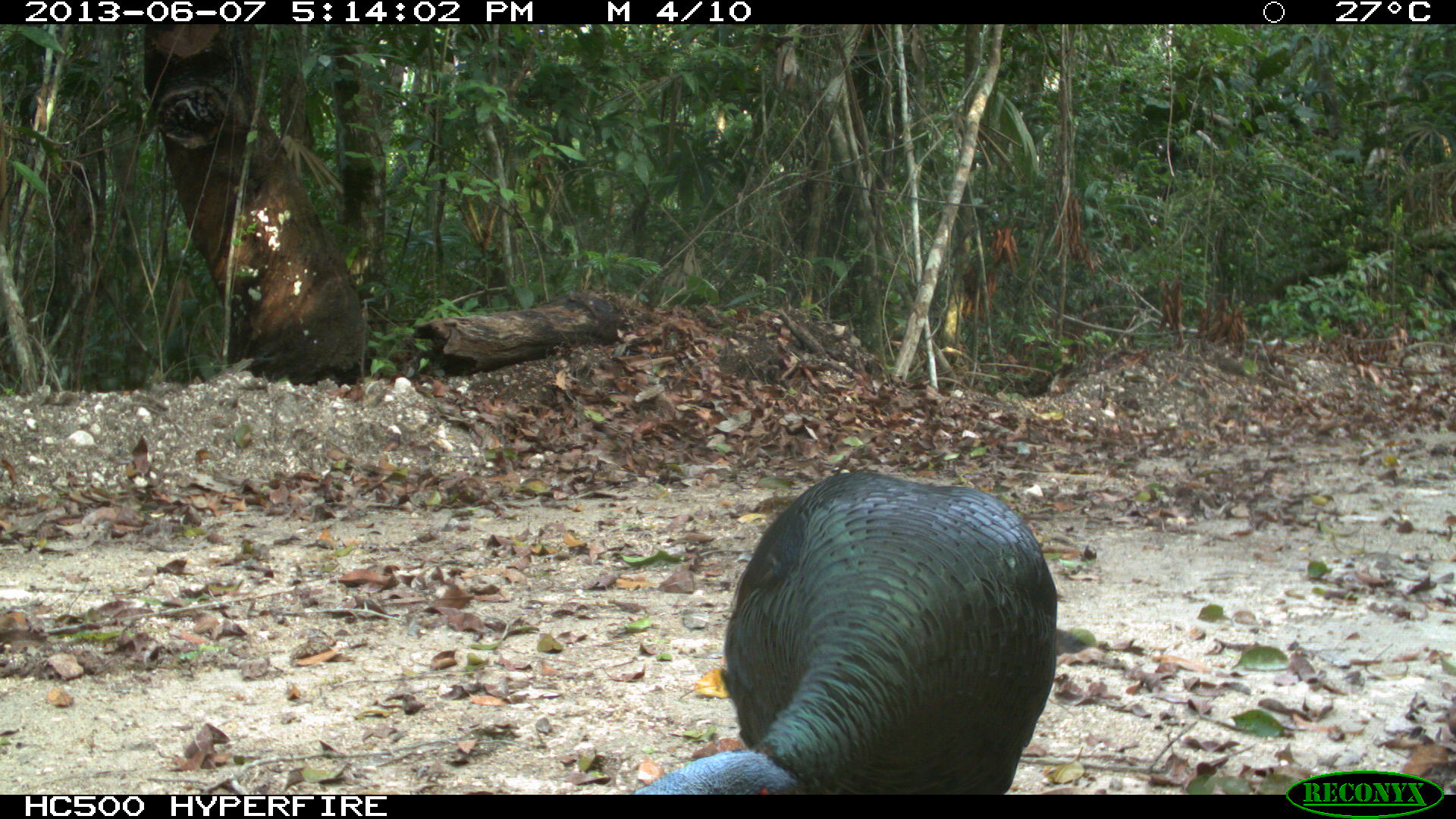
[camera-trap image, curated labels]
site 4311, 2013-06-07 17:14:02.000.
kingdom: Animalia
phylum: Chordata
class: Aves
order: Galliformes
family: Phasianidae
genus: Meleagris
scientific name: Meleagris ocellata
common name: ocellated turkey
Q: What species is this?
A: Meleagris ocellata (ocellated turkey).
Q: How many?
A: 1.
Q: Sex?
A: Male.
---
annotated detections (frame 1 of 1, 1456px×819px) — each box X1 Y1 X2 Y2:
meleagris ocellata: 627 468 1059 794